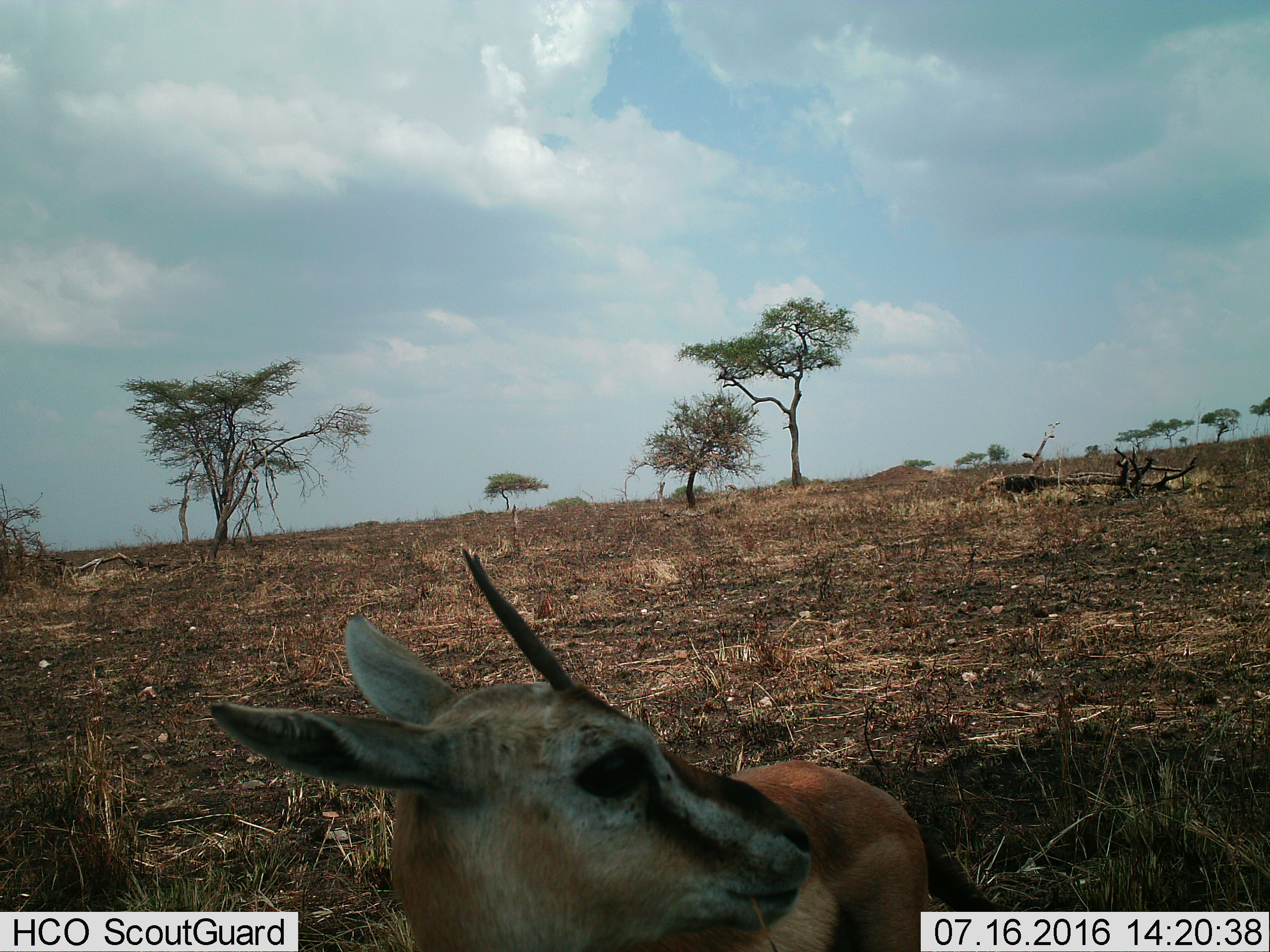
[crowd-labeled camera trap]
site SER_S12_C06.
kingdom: Animalia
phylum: Chordata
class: Mammalia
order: Artiodactyla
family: Bovidae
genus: Eudorcas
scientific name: Eudorcas thomsonii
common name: thomson's gazelle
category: gazellethomsons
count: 1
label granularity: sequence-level